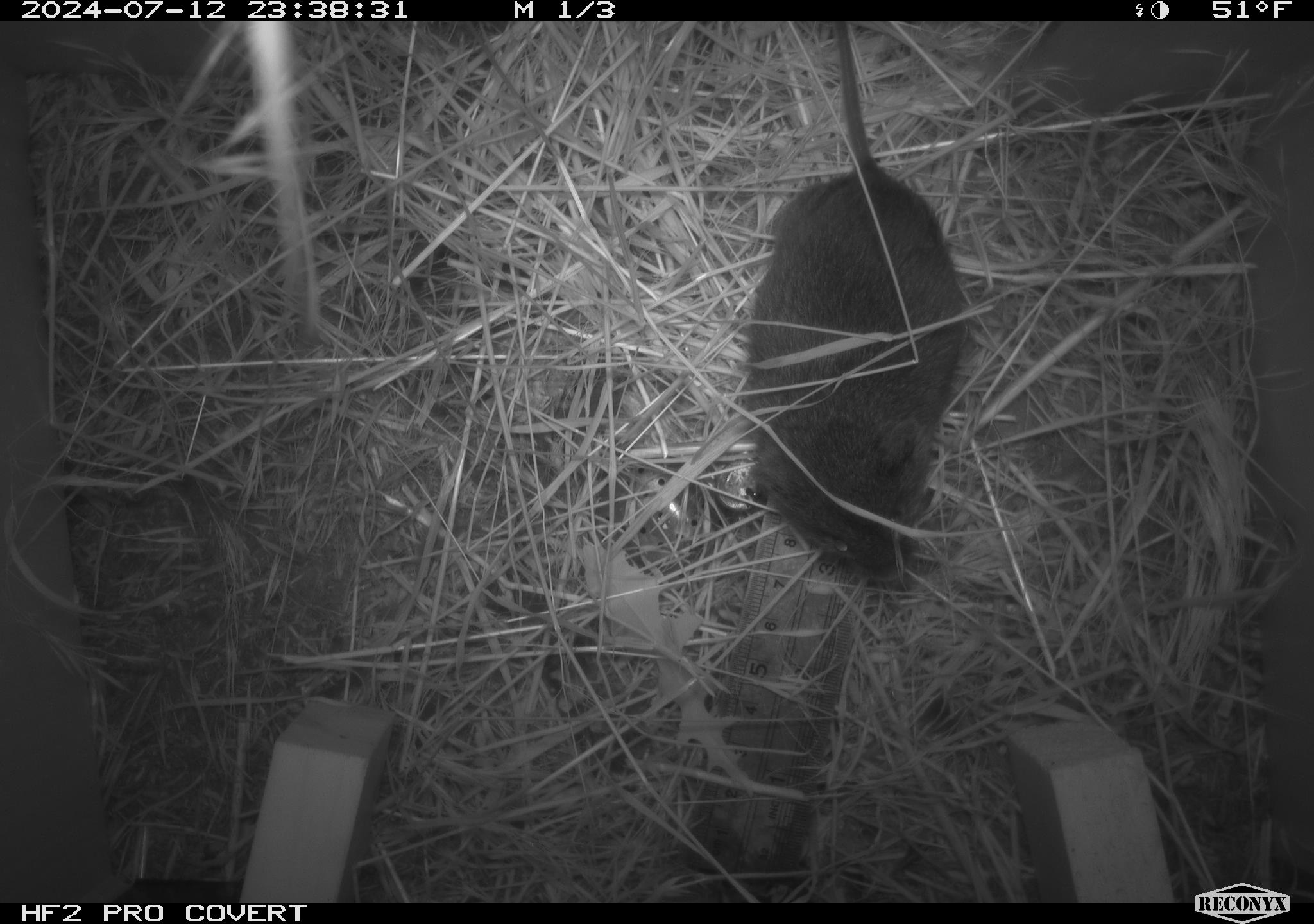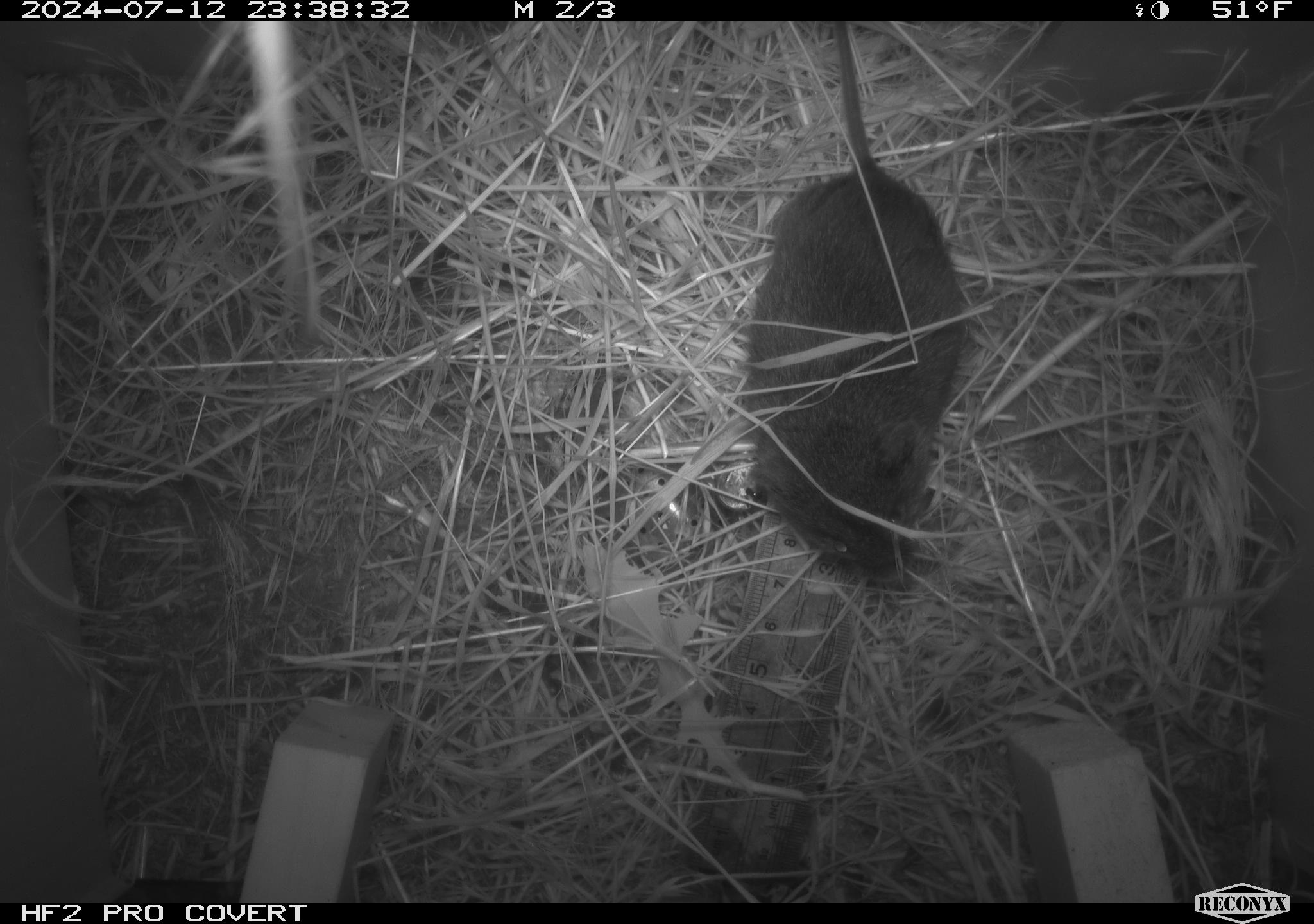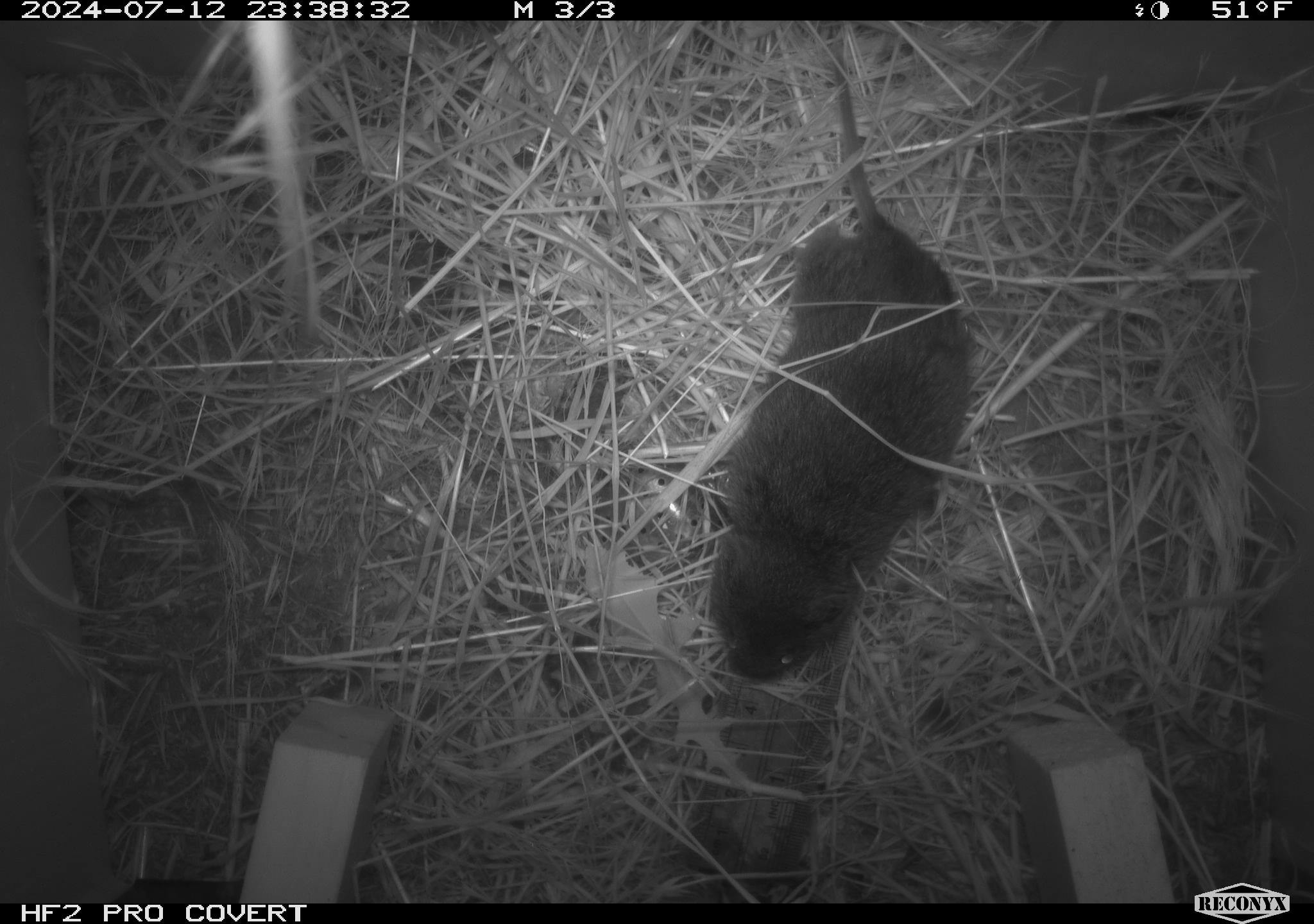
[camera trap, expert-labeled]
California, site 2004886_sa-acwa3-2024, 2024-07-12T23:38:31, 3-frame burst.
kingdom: Animalia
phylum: Chordata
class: Mammalia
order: Rodentia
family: Cricetidae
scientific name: Arvicolinae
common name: voles, lemmings, and muskrats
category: arvicolinae subfamily